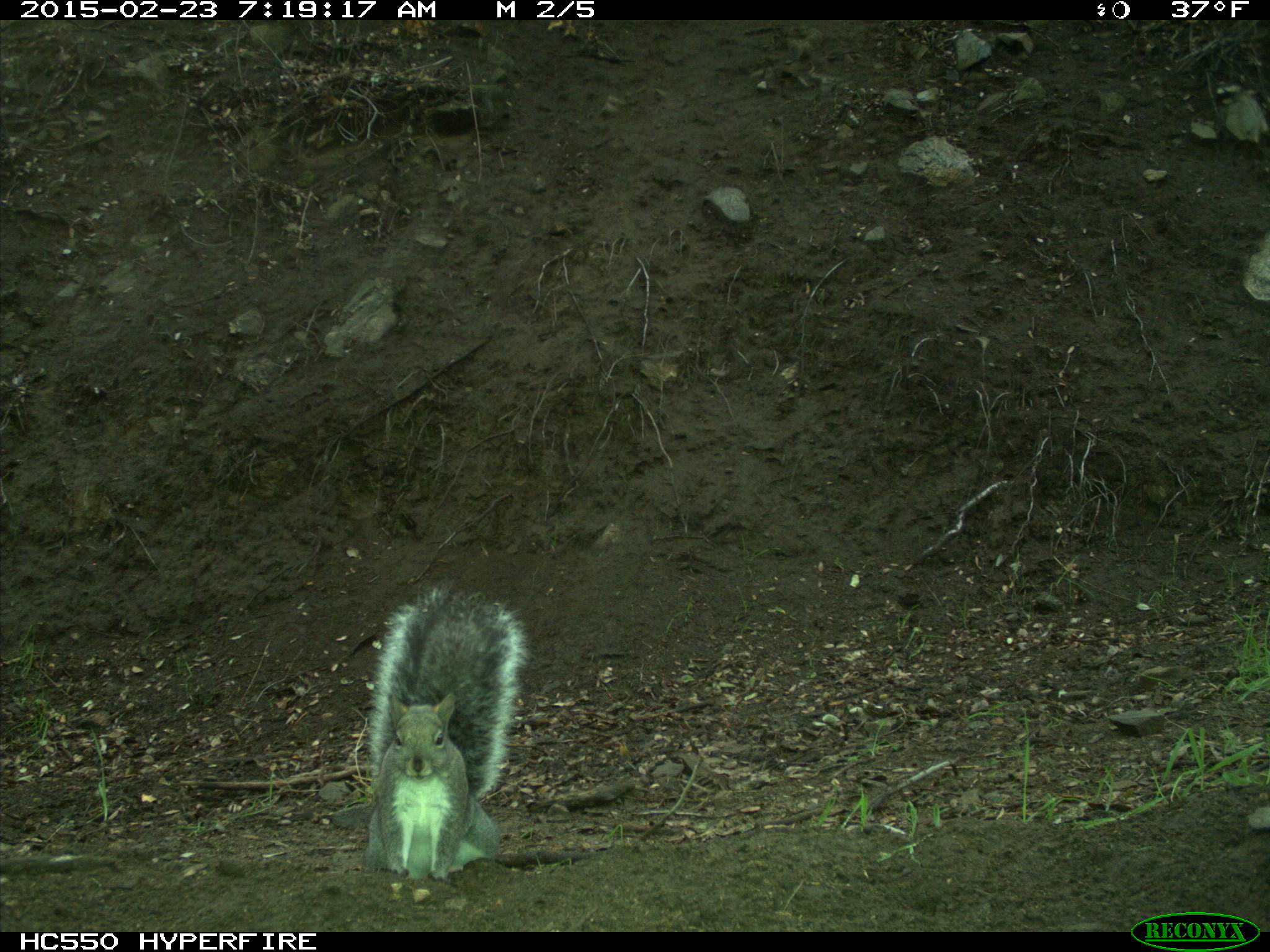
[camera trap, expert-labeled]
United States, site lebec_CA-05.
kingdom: Animalia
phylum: Chordata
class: Mammalia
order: Rodentia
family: Sciuridae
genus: Sciurus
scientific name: Sciurus carolinensis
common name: eastern gray squirrel